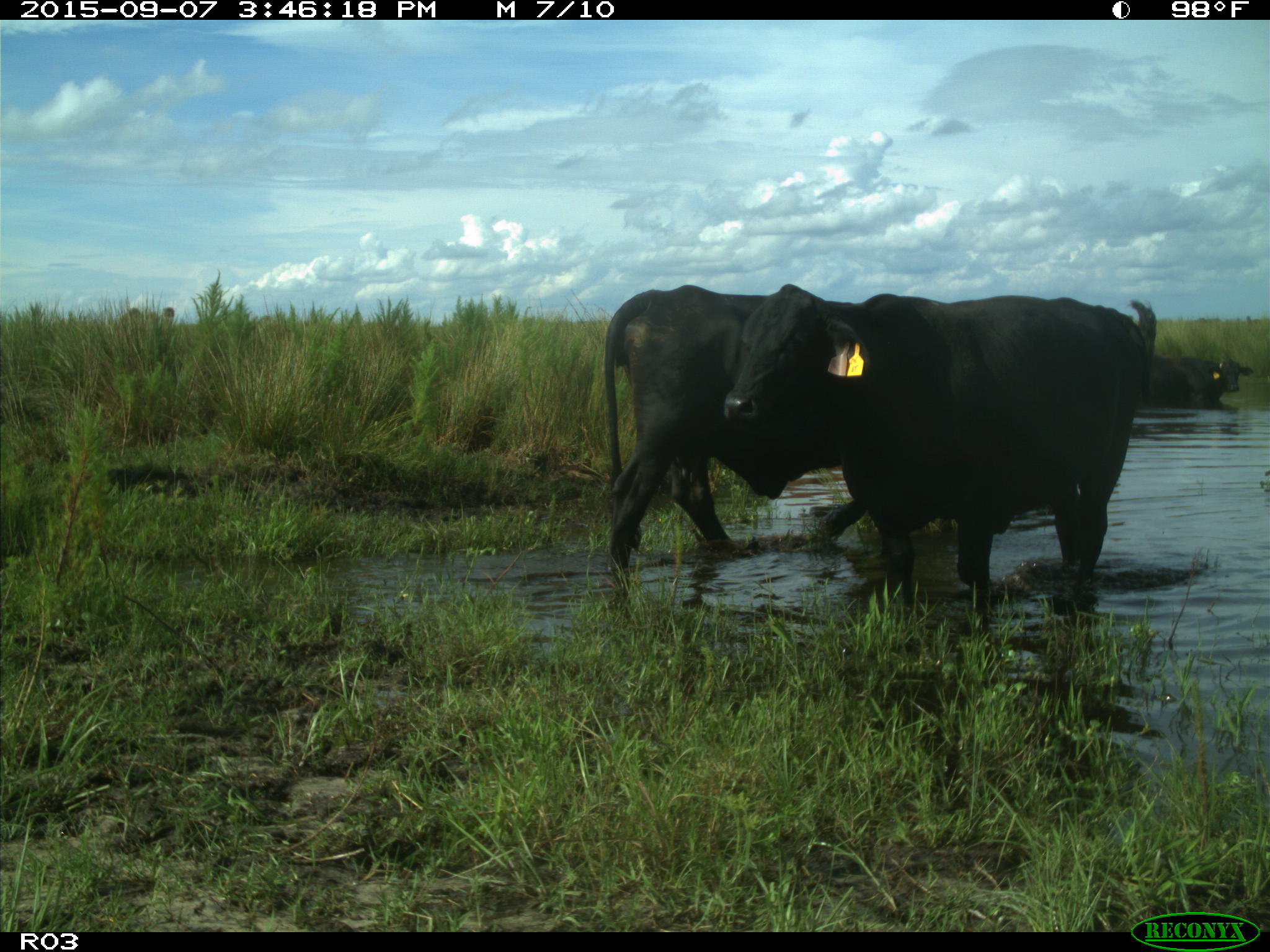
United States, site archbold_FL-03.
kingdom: Animalia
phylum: Chordata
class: Mammalia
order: Artiodactyla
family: Bovidae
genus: Bos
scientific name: Bos taurus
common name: domestic cow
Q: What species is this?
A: Bos taurus (domestic cow).